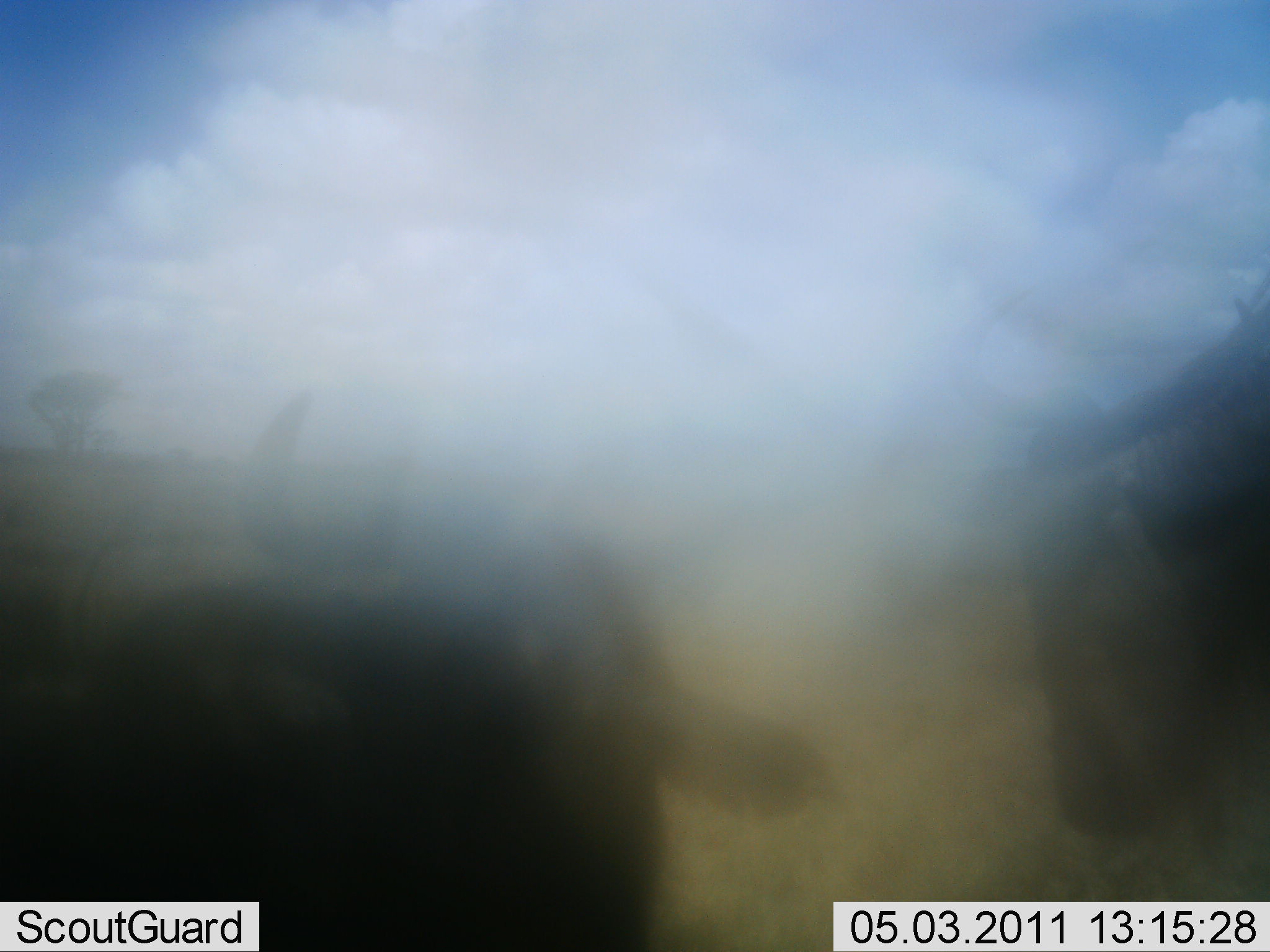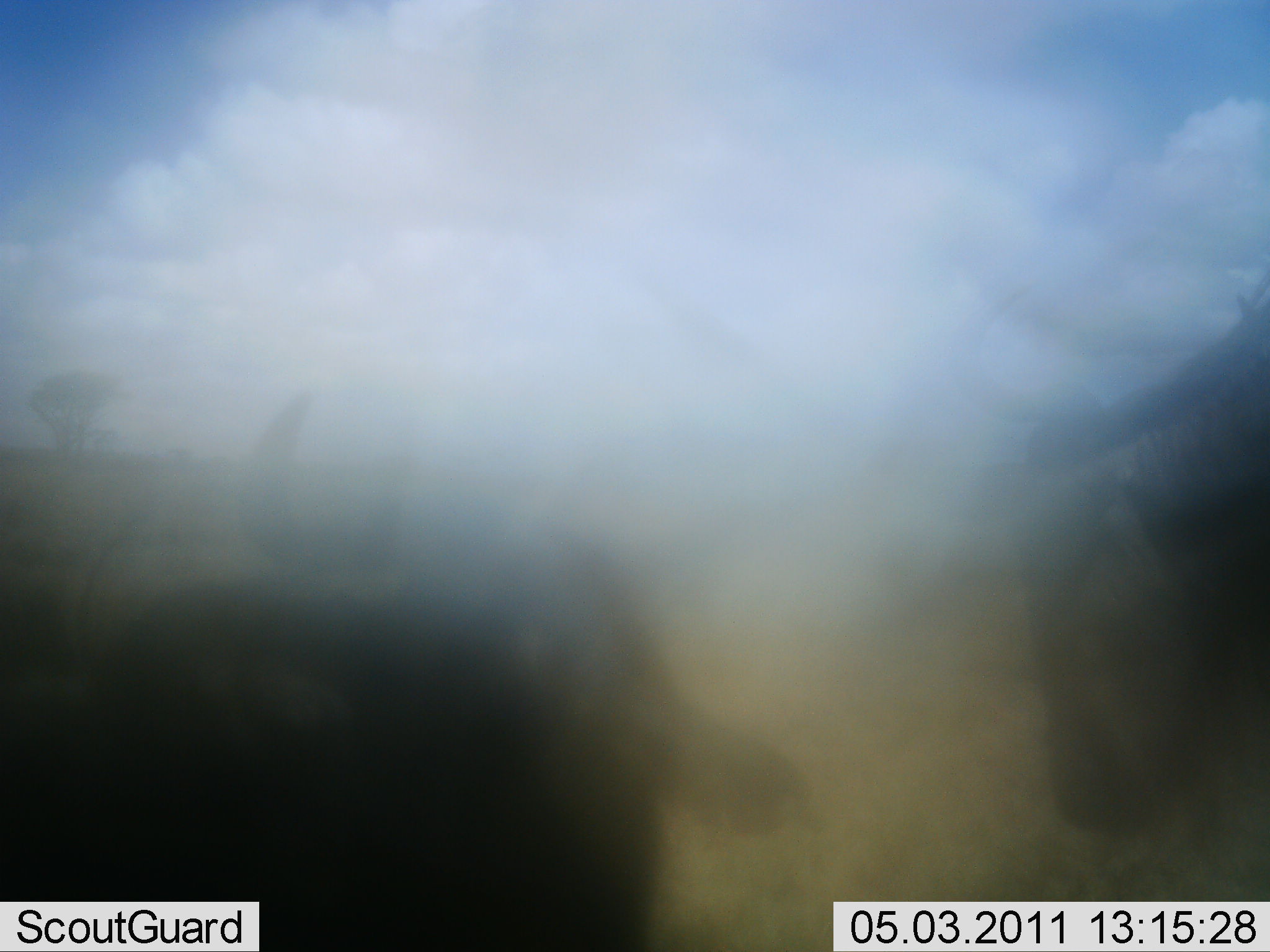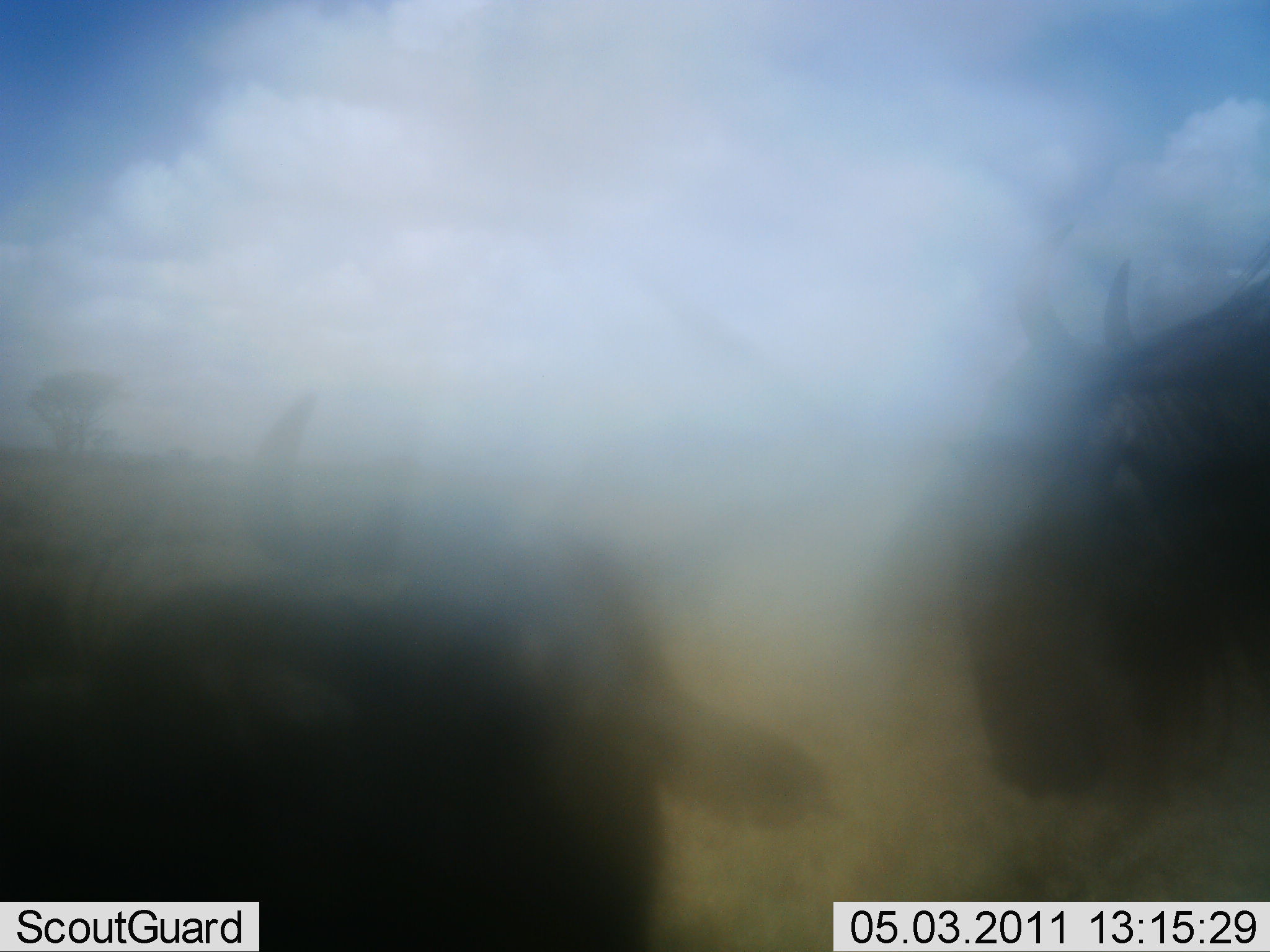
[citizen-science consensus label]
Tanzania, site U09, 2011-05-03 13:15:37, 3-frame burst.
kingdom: Animalia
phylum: Chordata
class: Mammalia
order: Artiodactyla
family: Bovidae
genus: Connochaetes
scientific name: Connochaetes taurinus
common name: blue wildebeest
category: wildebeest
Wildebeest (blue wildebeest) (Connochaetes taurinus), count 2. Behavior (volunteer vote fractions): standing 90%, resting 20%, moving 0%, interacting 0%. Young present (vote fraction): 0%. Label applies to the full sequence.